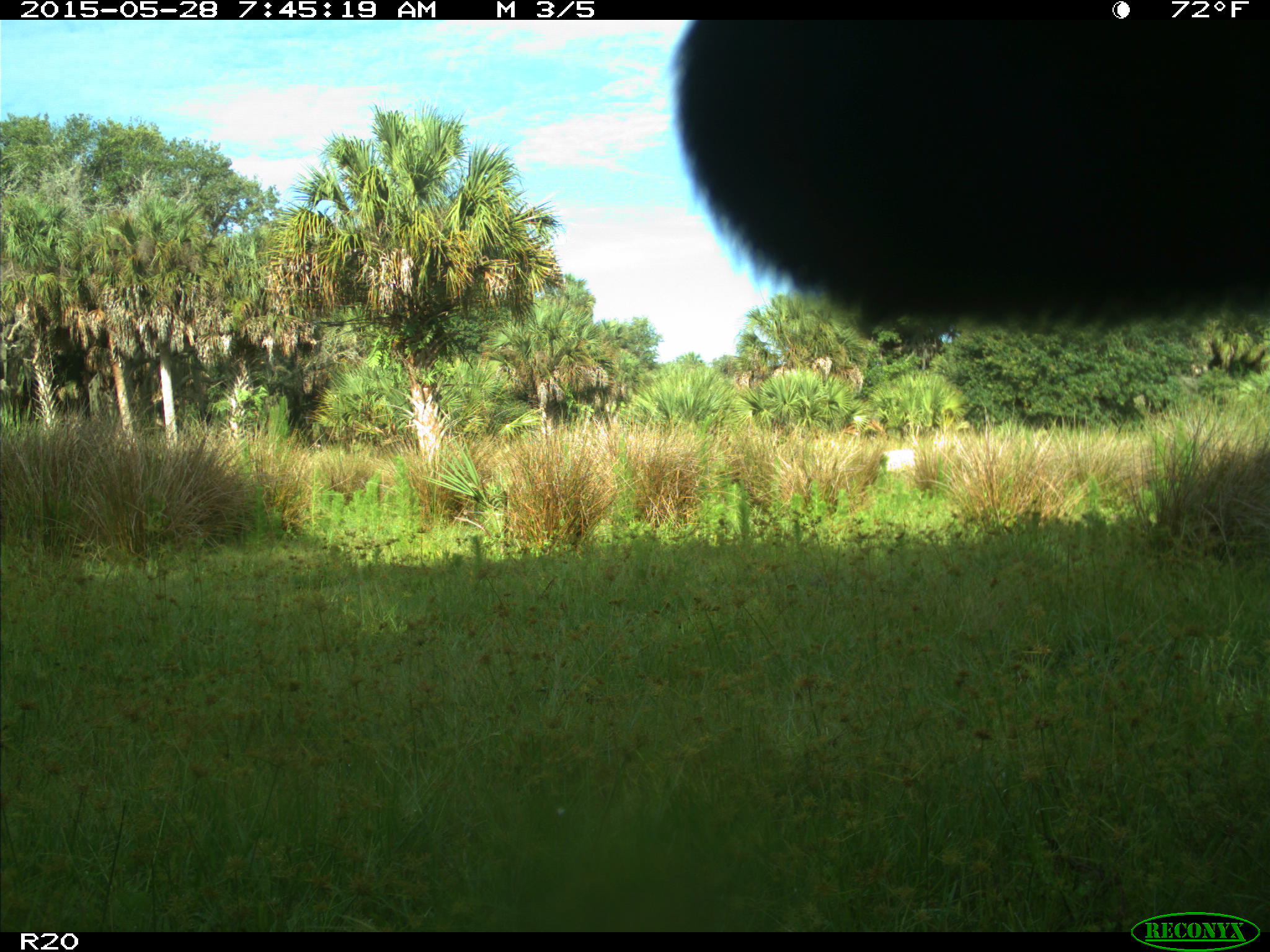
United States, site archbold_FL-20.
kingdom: Animalia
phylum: Chordata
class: Mammalia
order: Artiodactyla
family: Bovidae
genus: Bos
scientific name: Bos taurus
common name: domestic cow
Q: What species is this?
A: Bos taurus (domestic cow).